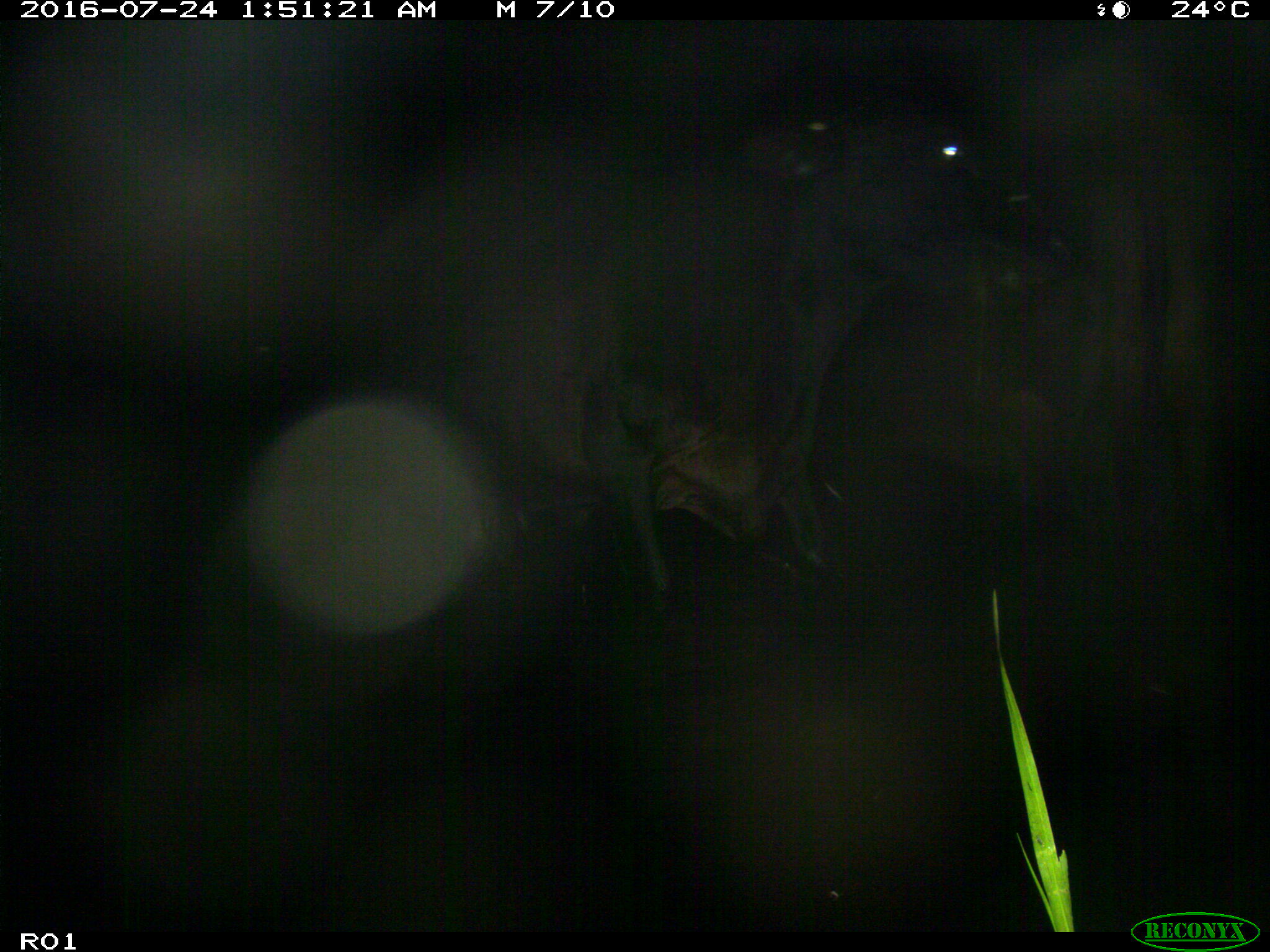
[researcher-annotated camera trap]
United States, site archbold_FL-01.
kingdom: Animalia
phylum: Chordata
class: Mammalia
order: Artiodactyla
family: Bovidae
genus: Bos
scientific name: Bos taurus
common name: domestic cow